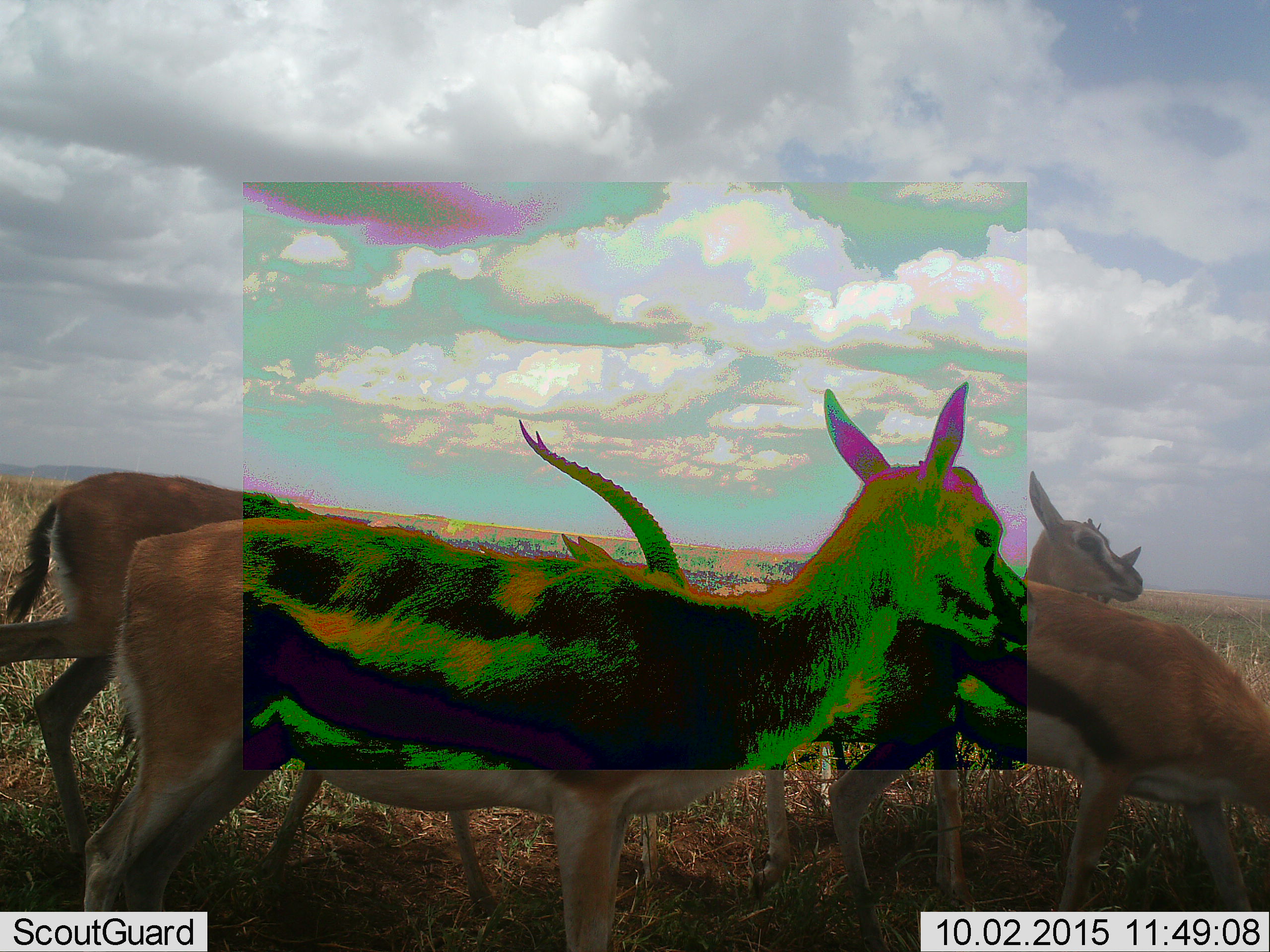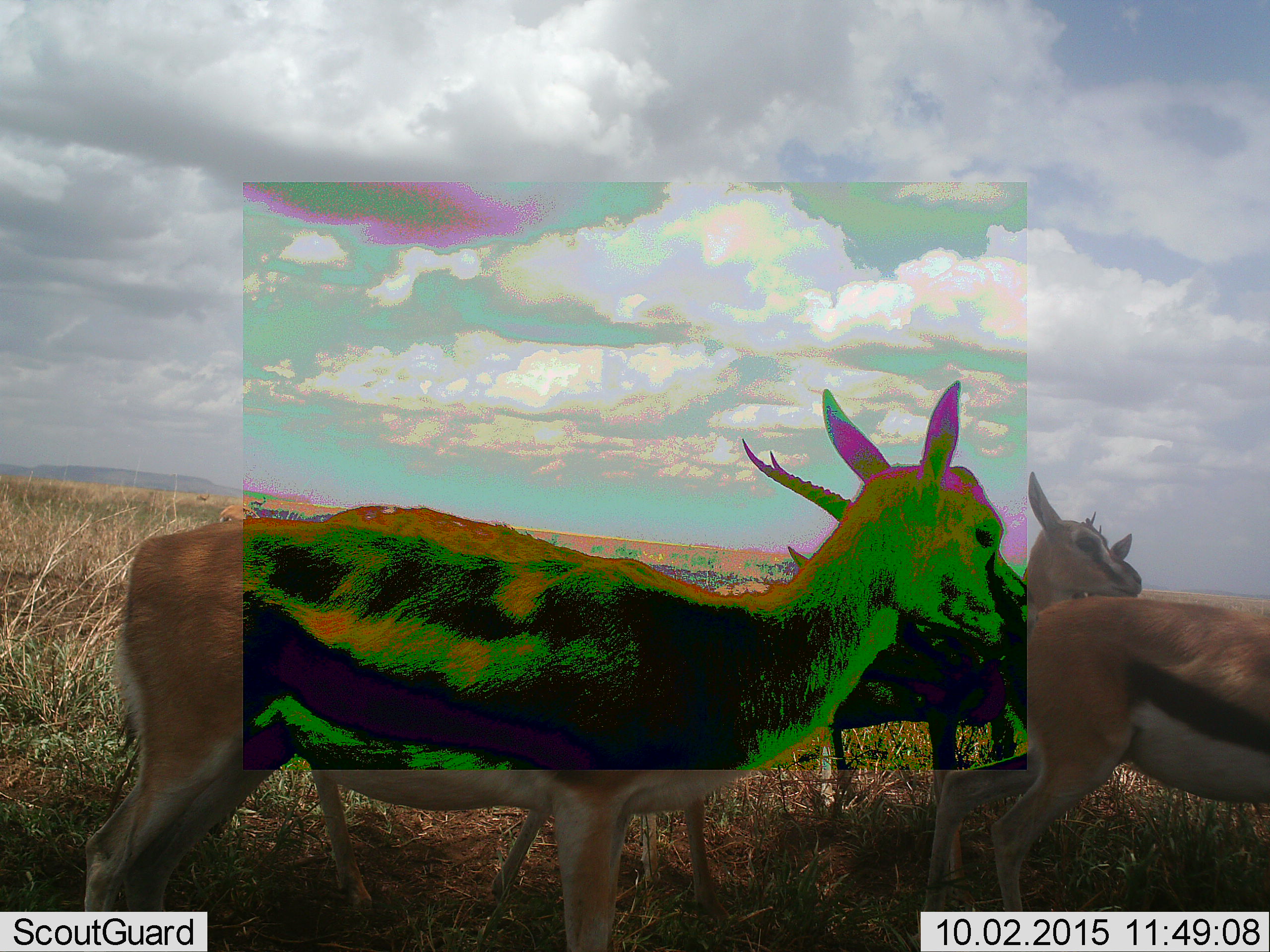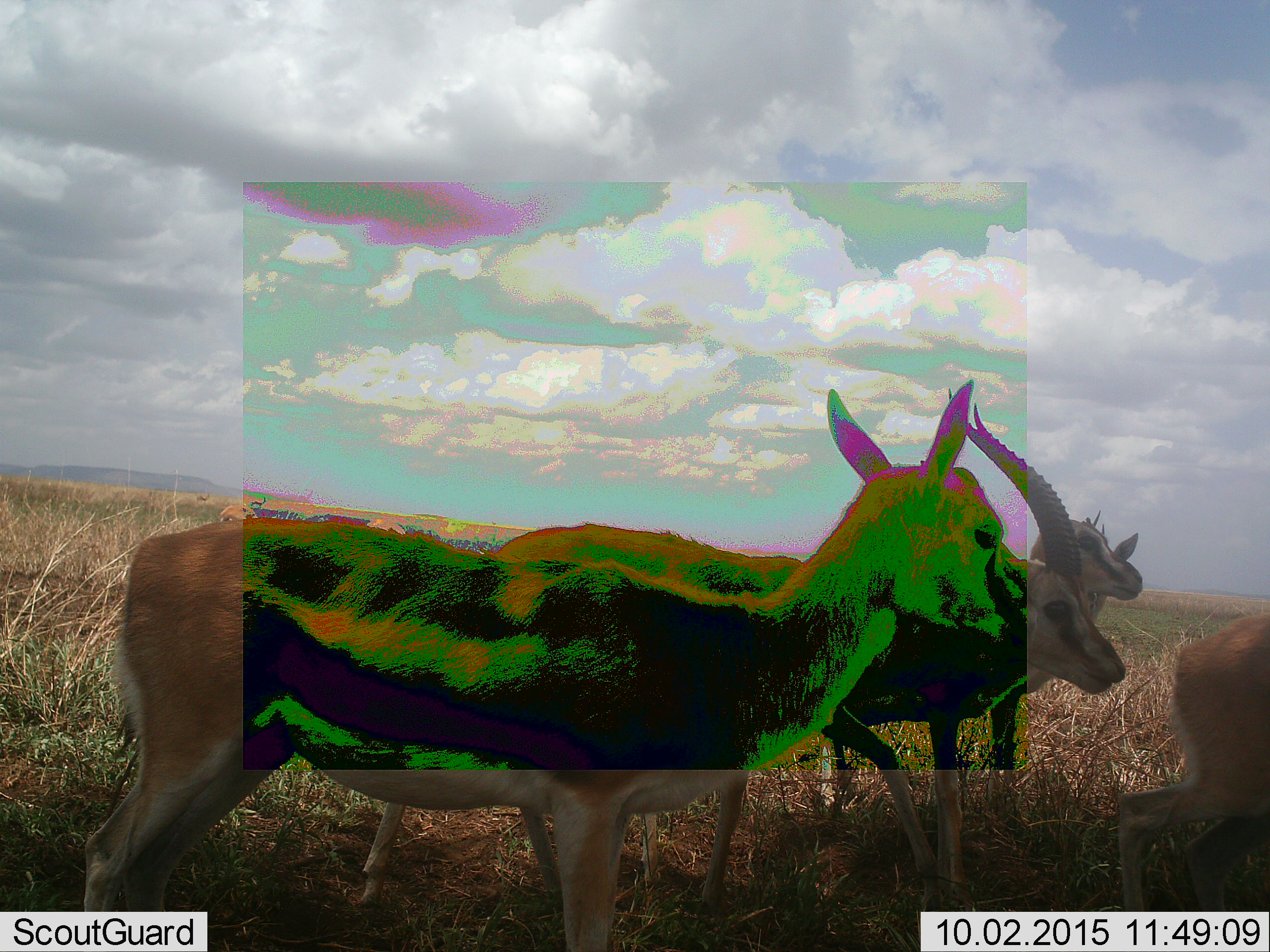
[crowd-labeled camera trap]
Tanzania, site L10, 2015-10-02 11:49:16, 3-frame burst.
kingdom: Animalia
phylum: Chordata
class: Mammalia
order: Artiodactyla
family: Bovidae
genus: Eudorcas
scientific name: Eudorcas thomsonii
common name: thomson's gazelle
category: gazellethomsons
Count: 5.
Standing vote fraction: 100%.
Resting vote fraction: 0%.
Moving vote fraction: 78%.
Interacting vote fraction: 11%.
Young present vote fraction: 11%.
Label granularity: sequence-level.